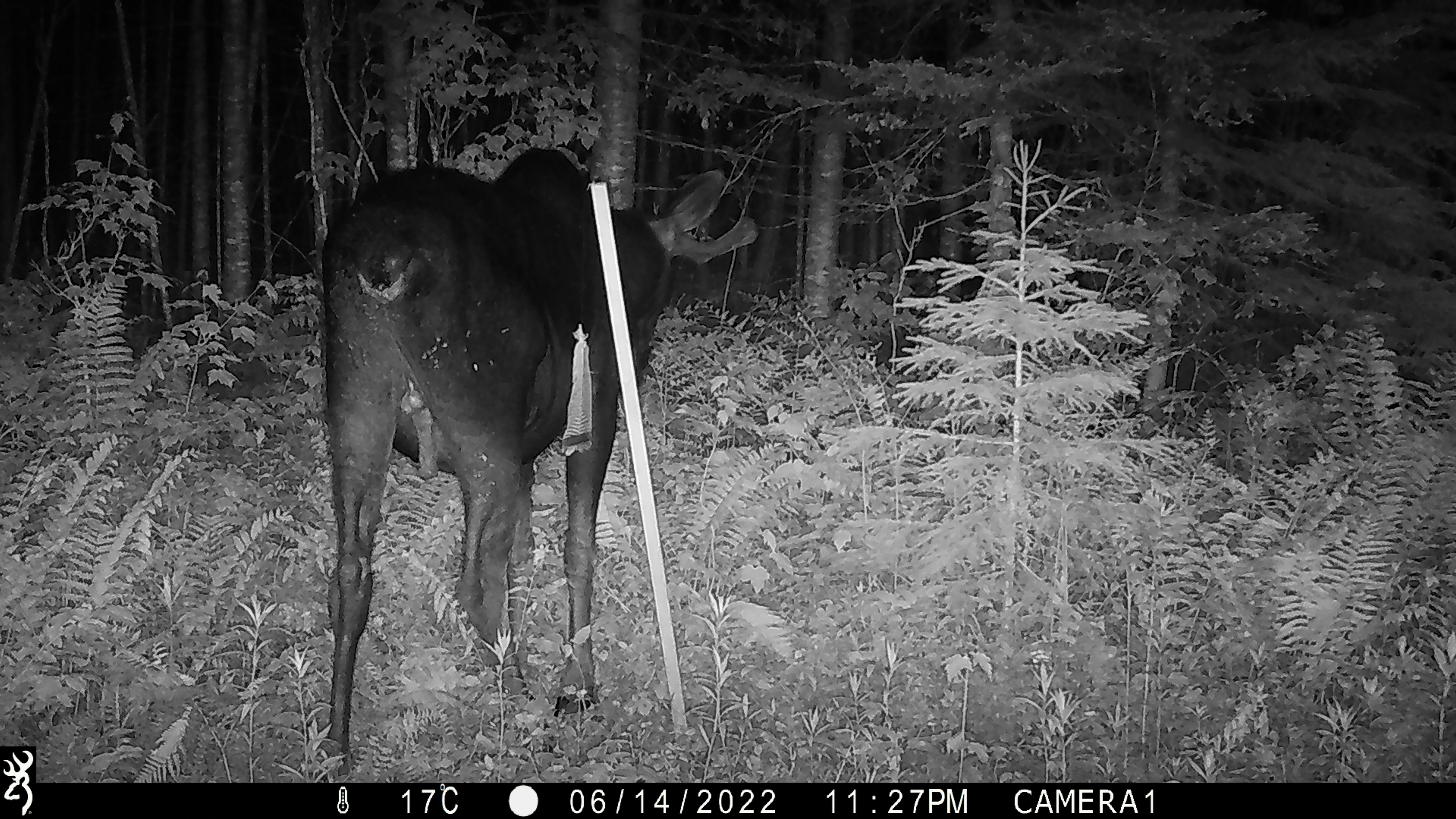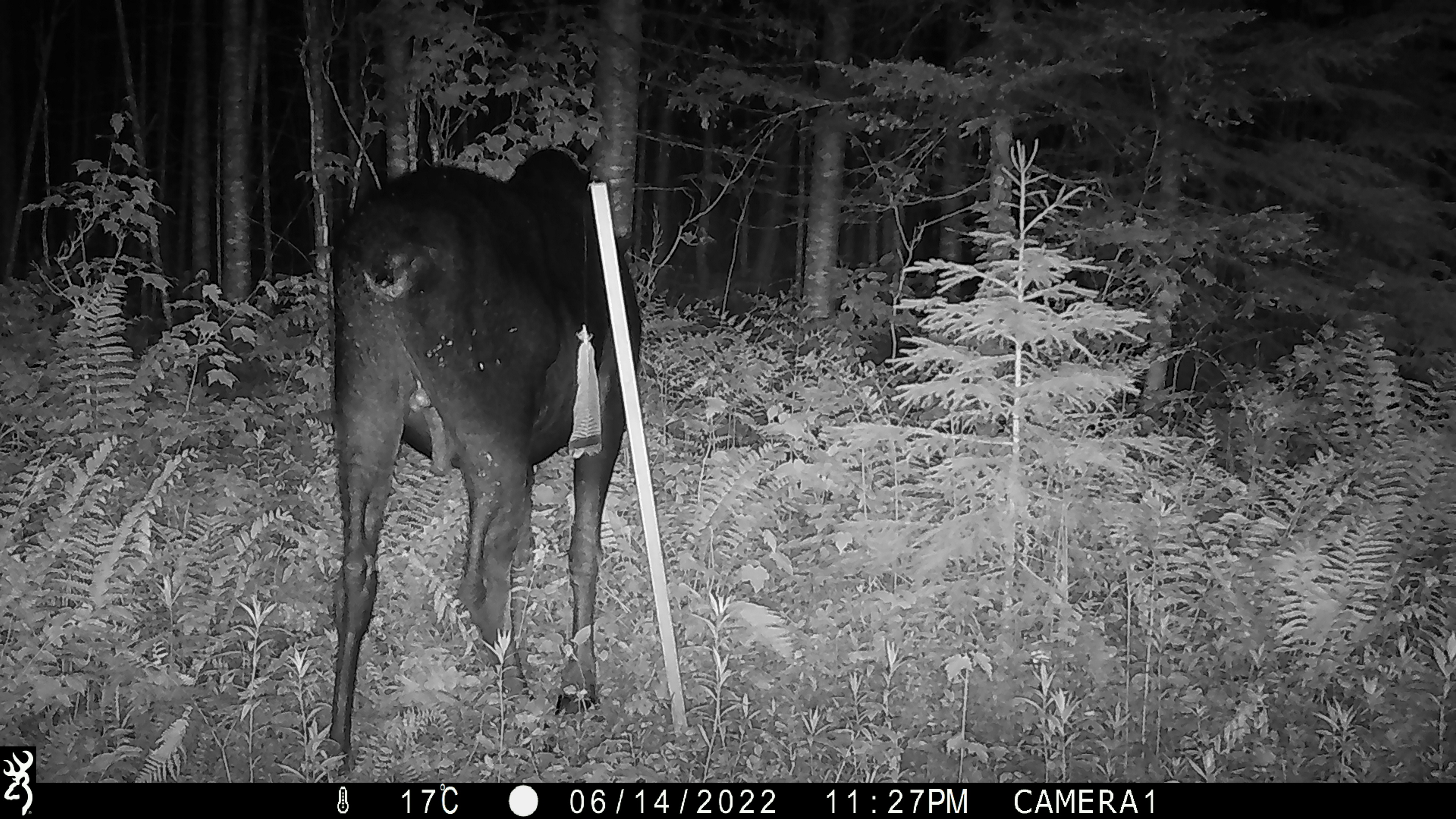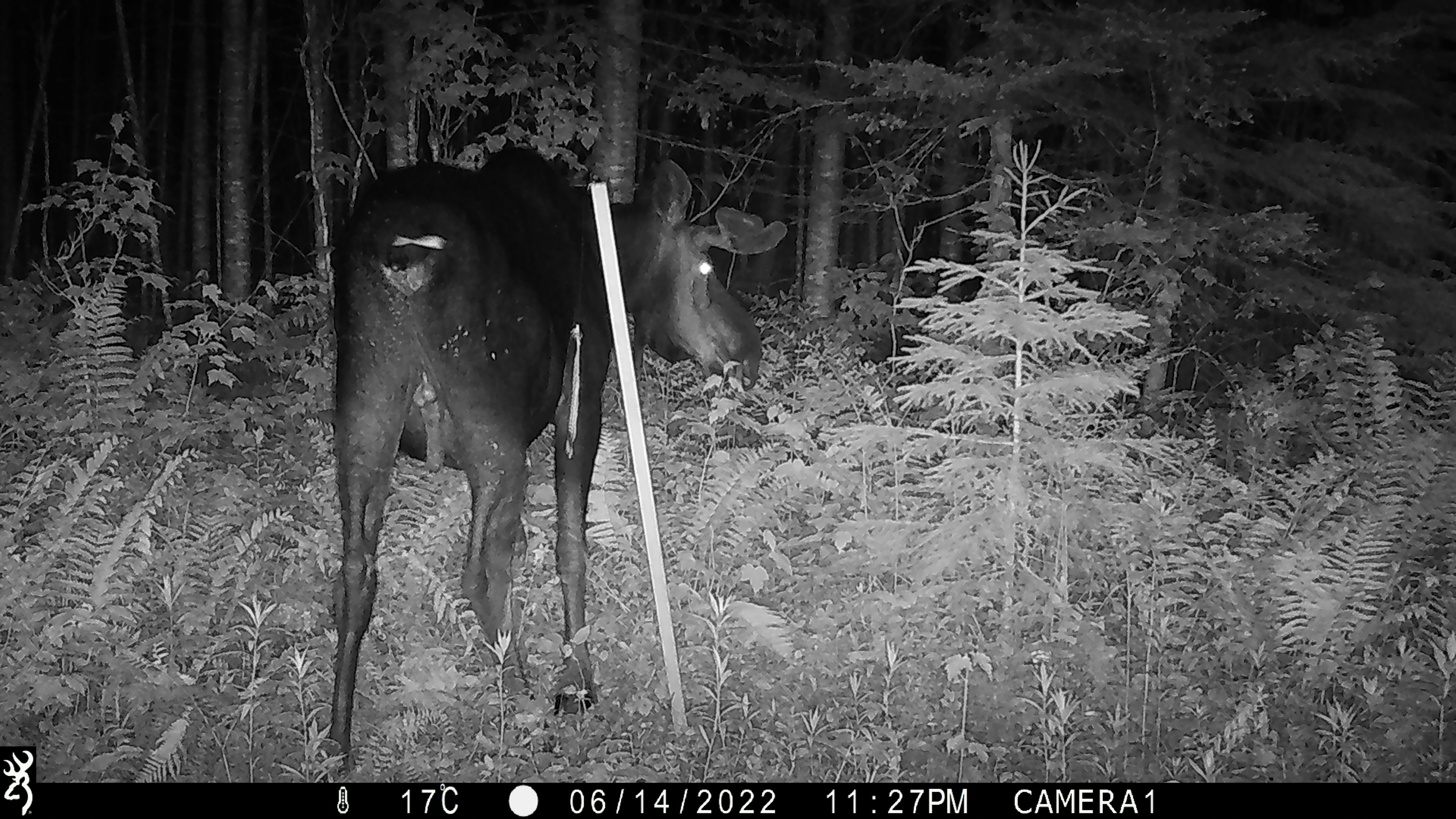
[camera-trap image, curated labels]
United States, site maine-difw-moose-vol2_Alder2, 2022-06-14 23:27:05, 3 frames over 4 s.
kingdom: Animalia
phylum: Chordata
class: Mammalia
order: Artiodactyla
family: Cervidae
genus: Alces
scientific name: Alces alces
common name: moose